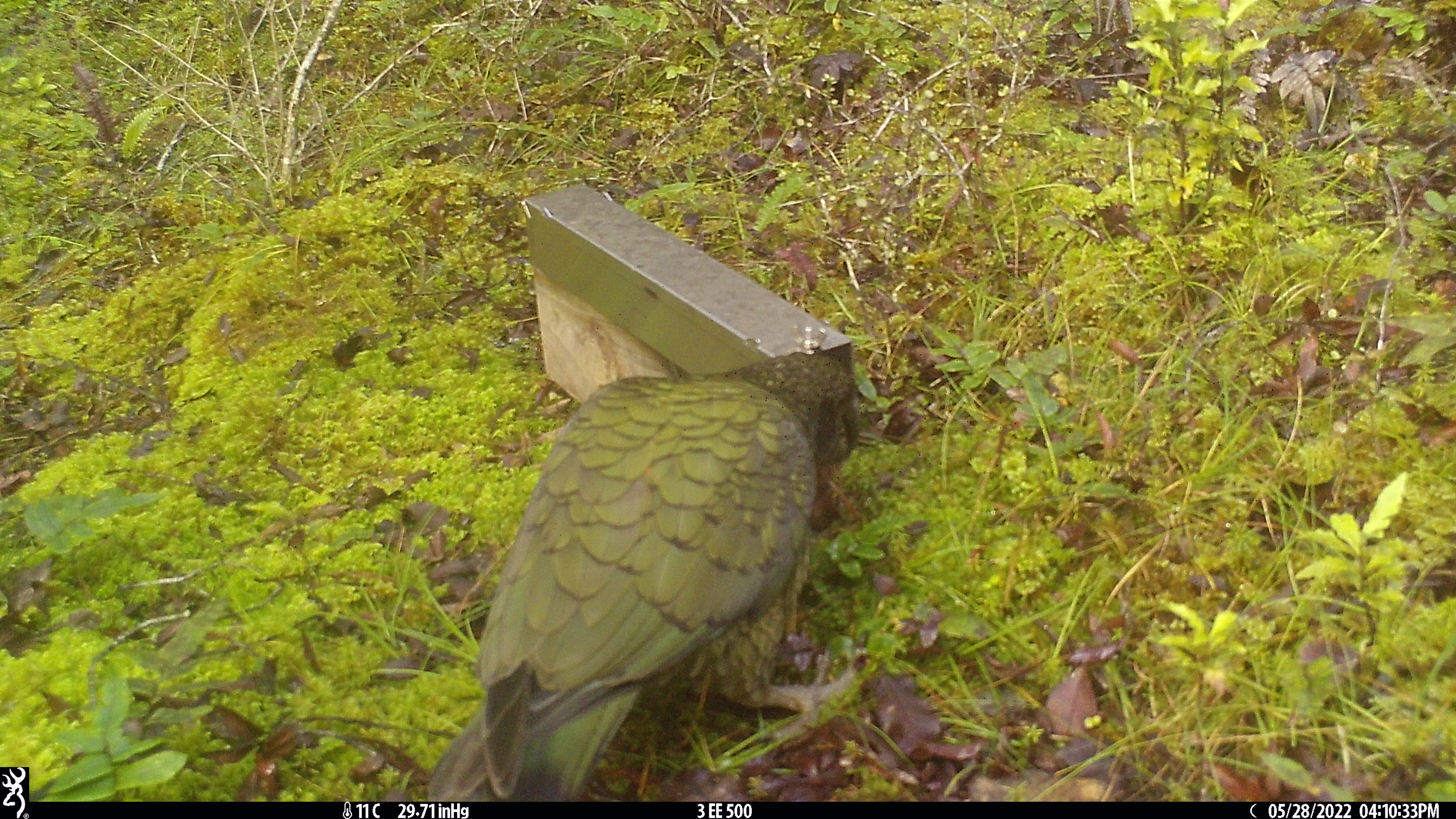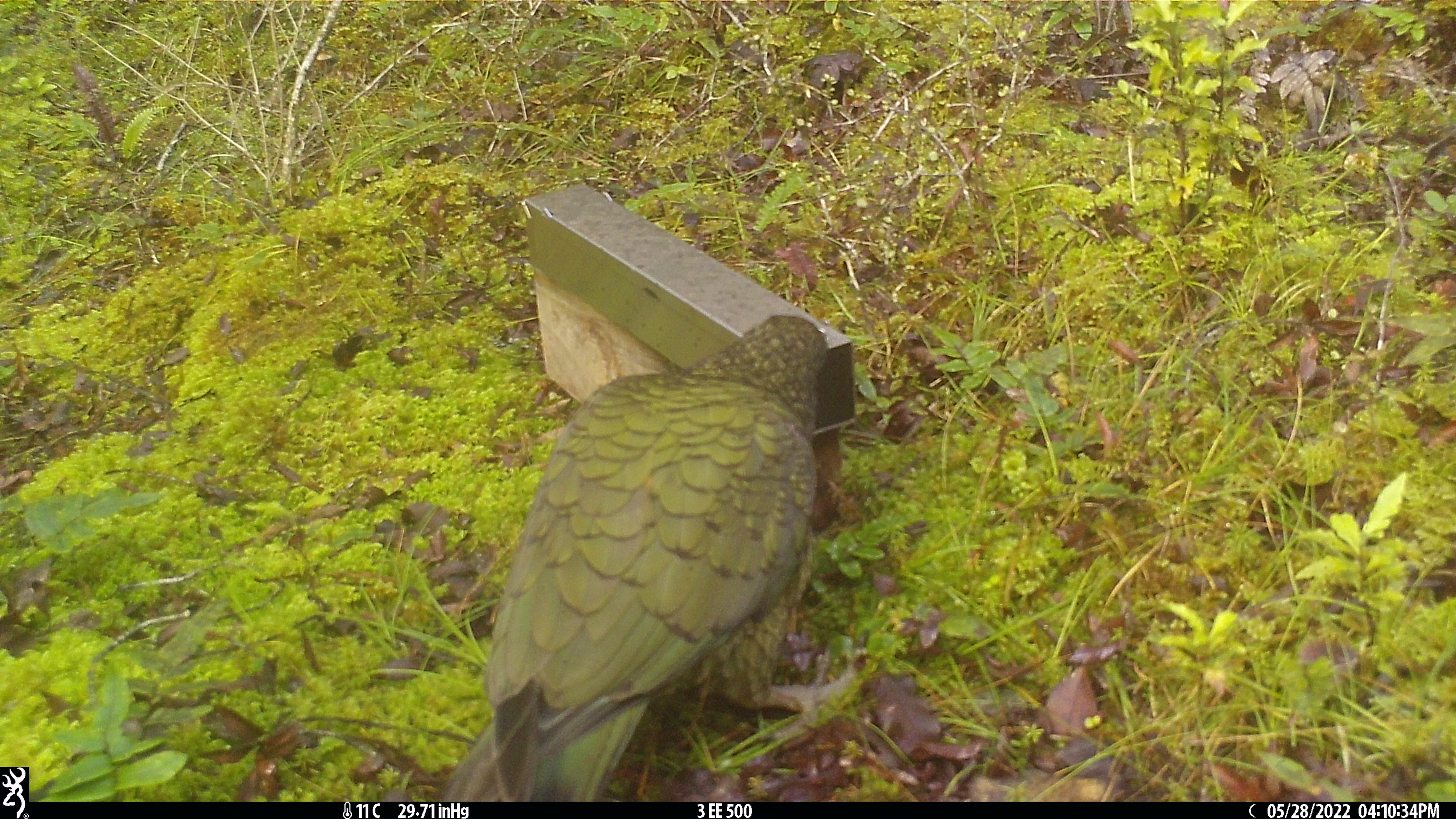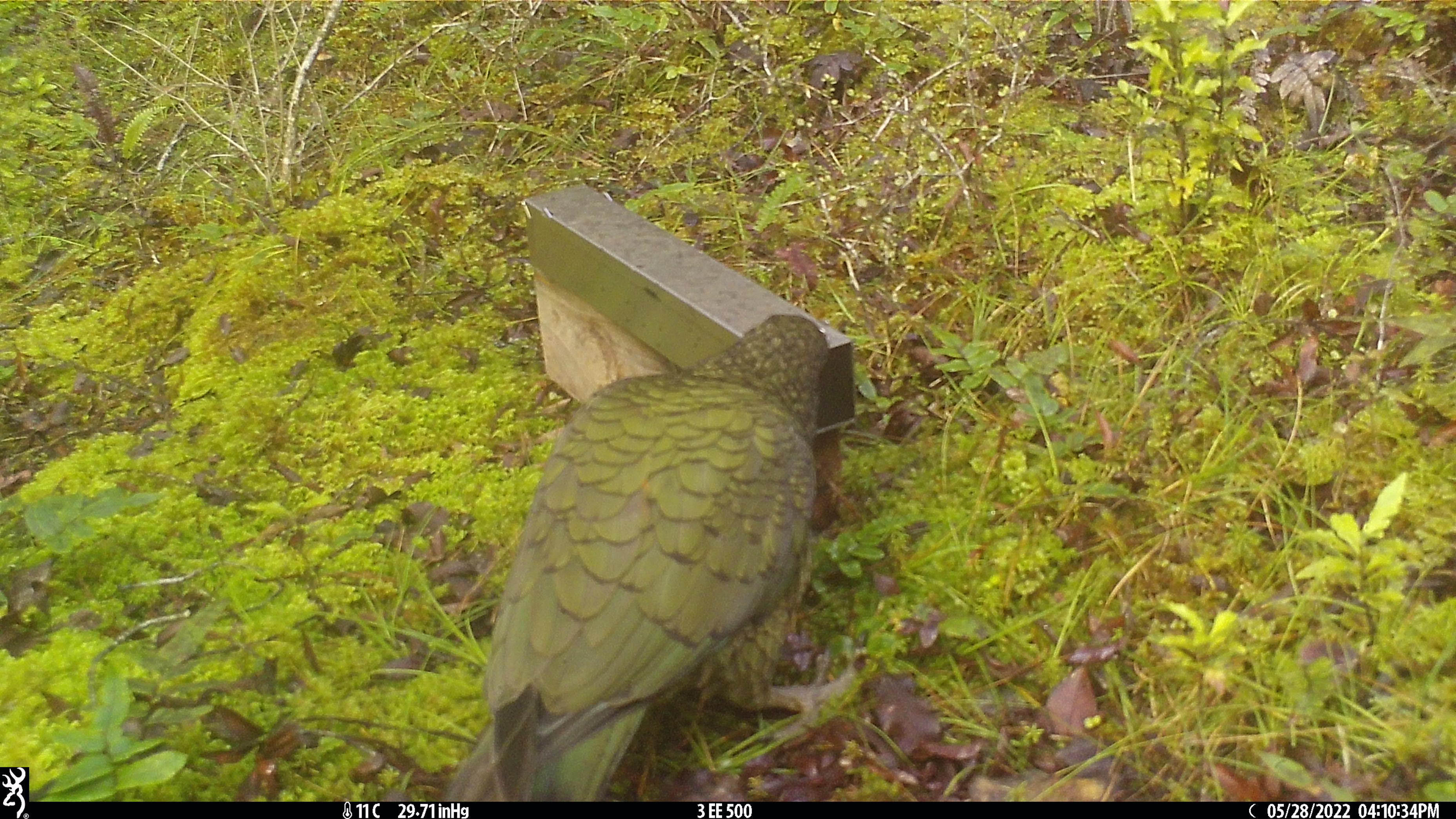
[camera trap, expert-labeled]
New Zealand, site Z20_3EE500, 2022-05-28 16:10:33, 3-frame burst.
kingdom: Animalia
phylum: Chordata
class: Aves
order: Psittaciformes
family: Strigopidae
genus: Nestor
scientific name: Nestor notabilis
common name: kea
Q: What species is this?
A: Kea (Nestor notabilis).